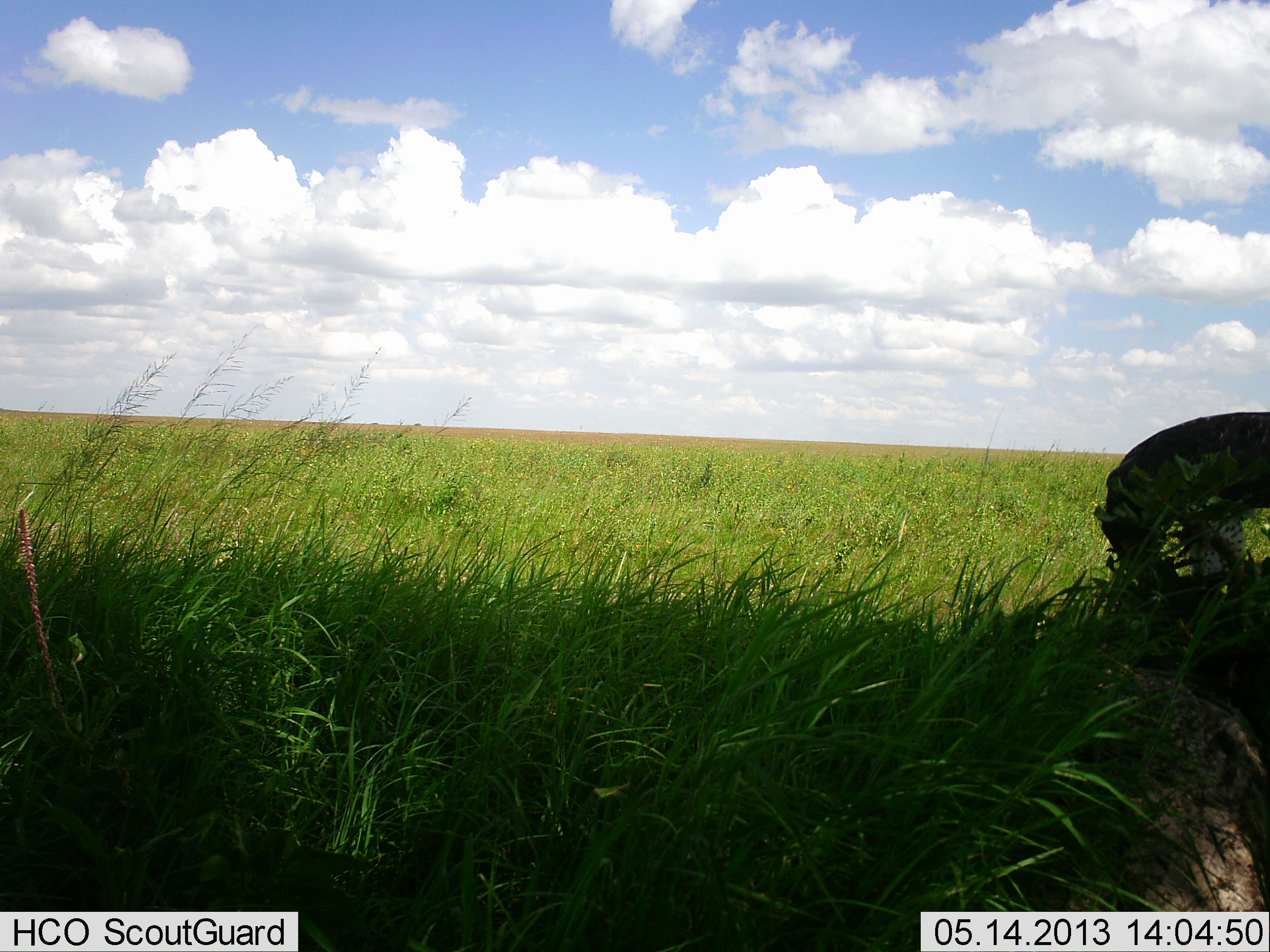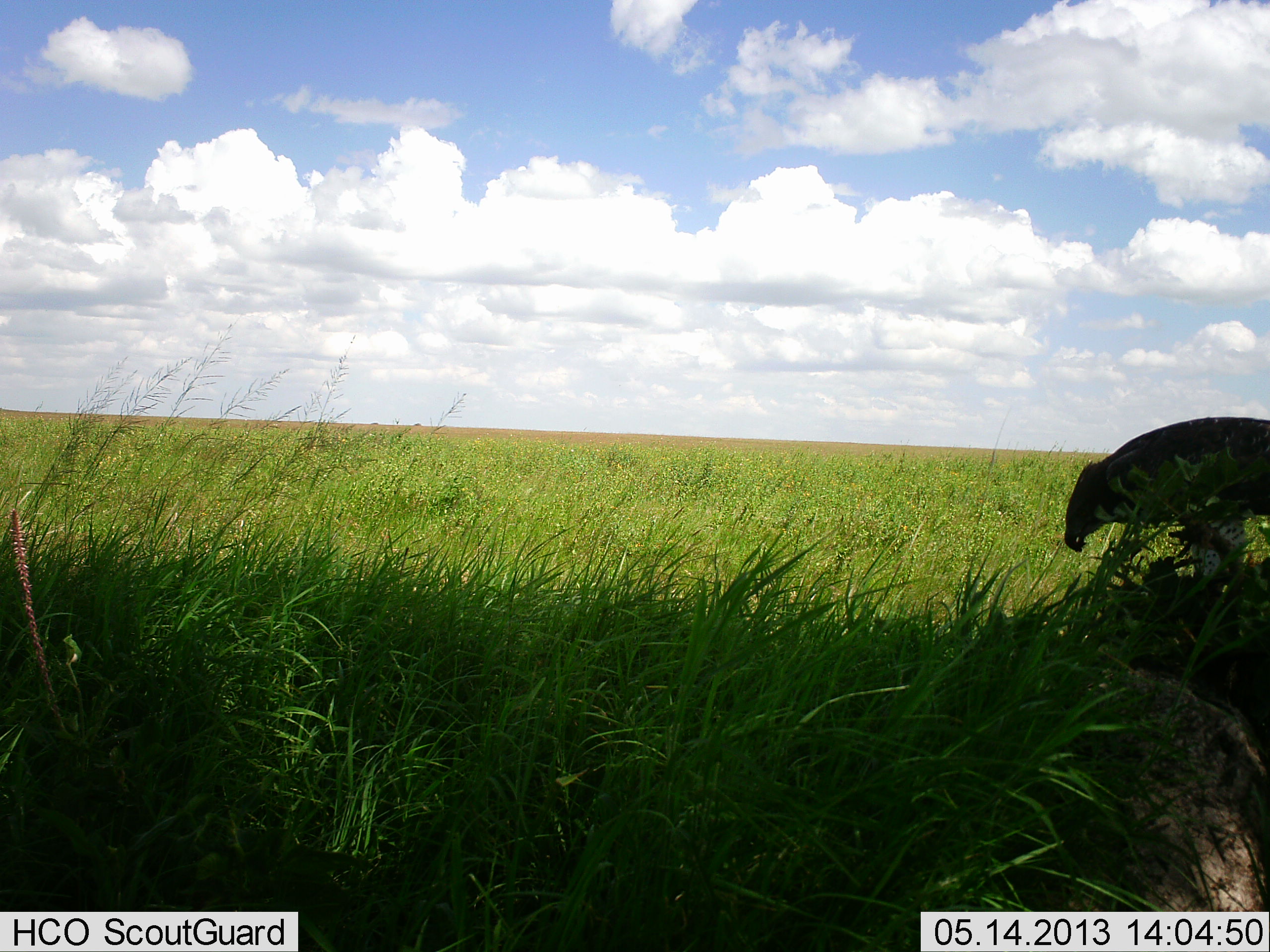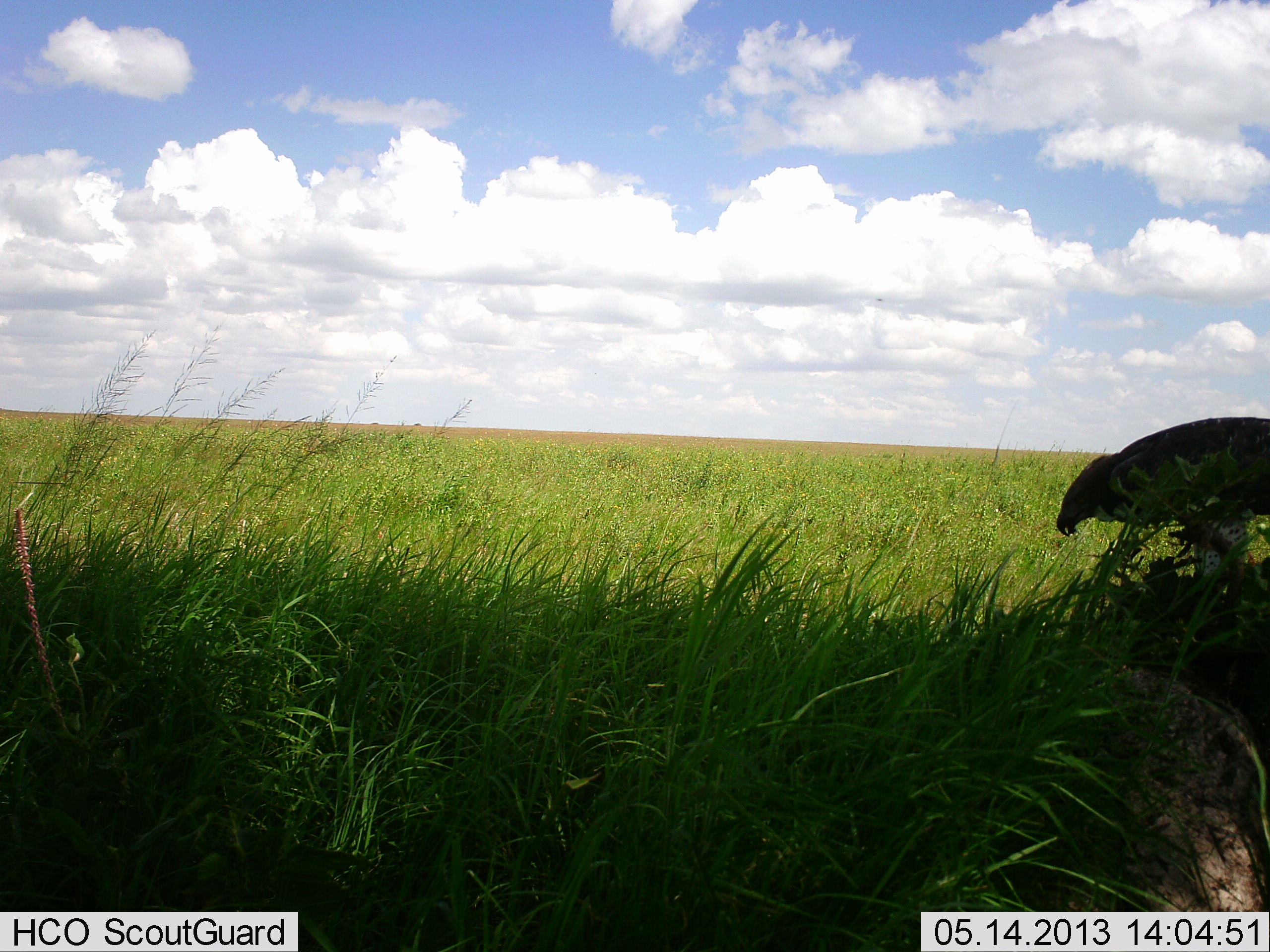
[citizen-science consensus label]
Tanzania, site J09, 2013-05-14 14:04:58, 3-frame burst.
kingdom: Animalia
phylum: Chordata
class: Aves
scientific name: Aves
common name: bird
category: otherbird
Otherbird (bird) (Aves), count 1. Behavior (volunteer vote fractions): standing 38%, resting 0%, moving 0%, interacting 0%. Young present (vote fraction): 0%. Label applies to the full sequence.